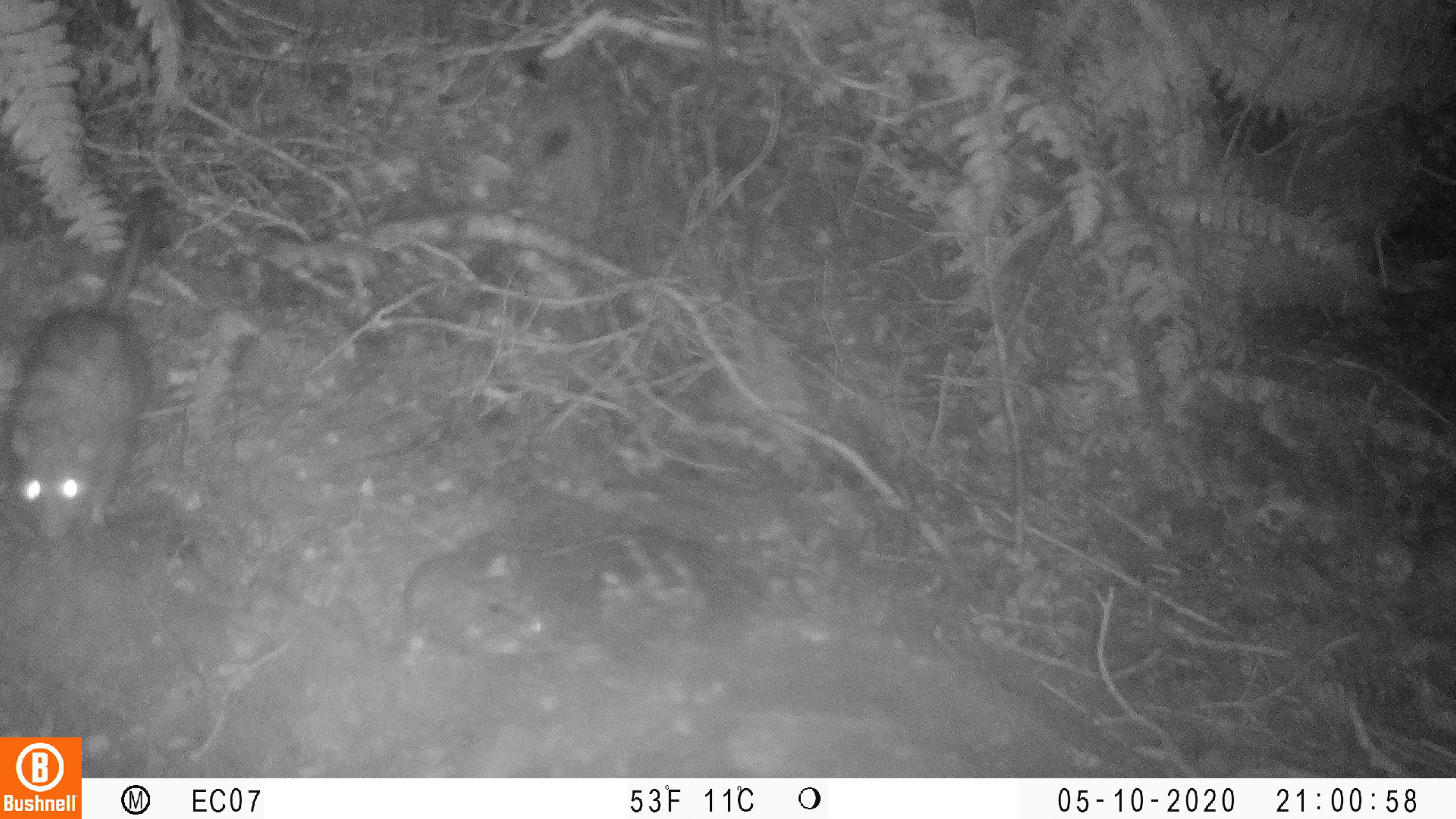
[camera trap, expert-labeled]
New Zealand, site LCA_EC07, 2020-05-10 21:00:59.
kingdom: Animalia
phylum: Chordata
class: Mammalia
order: Rodentia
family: Muridae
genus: Rattus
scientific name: Rattus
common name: rat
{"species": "rat (Rattus)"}